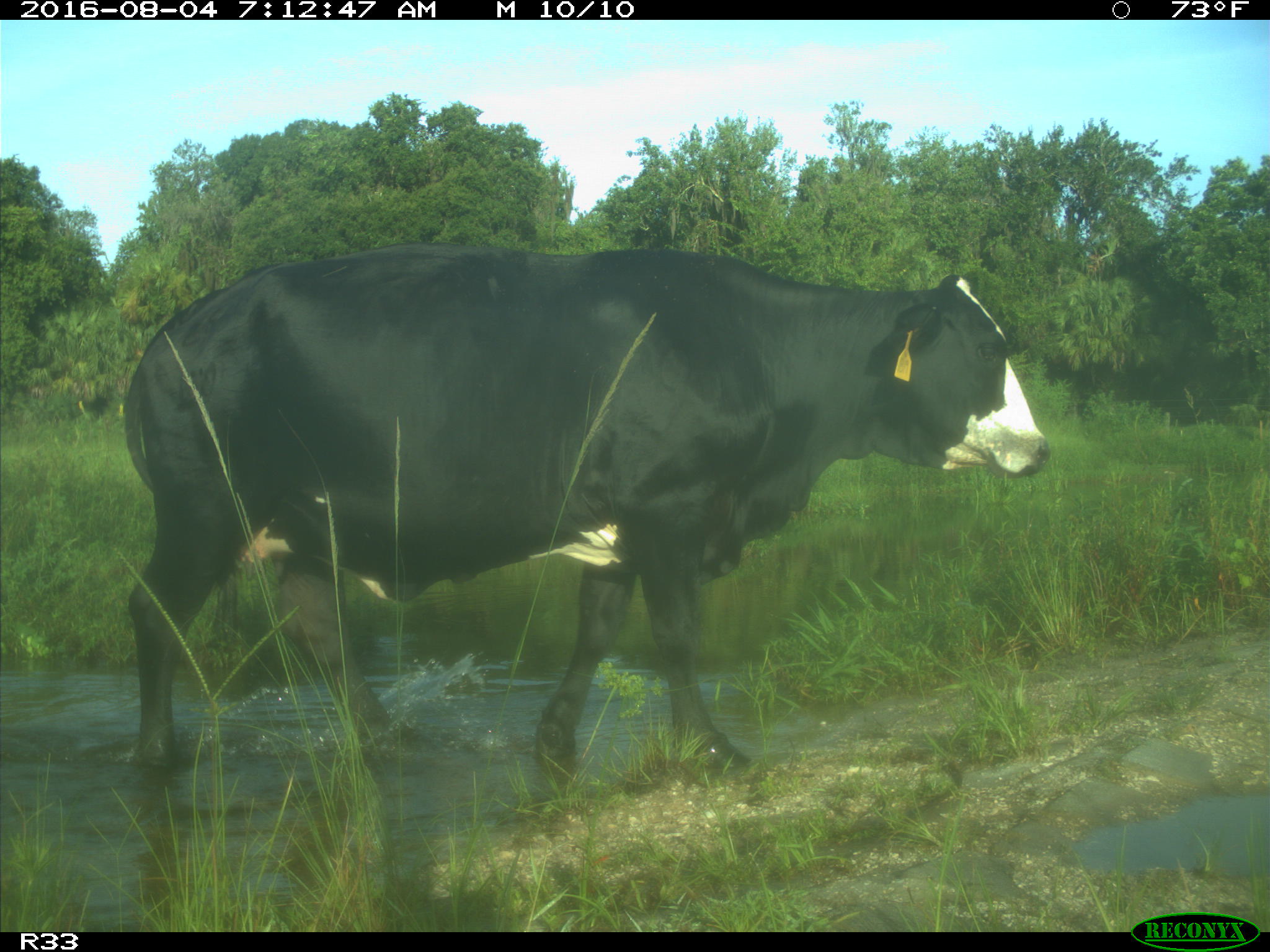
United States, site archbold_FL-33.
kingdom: Animalia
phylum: Chordata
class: Mammalia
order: Artiodactyla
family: Bovidae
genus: Bos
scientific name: Bos taurus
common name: domestic cow